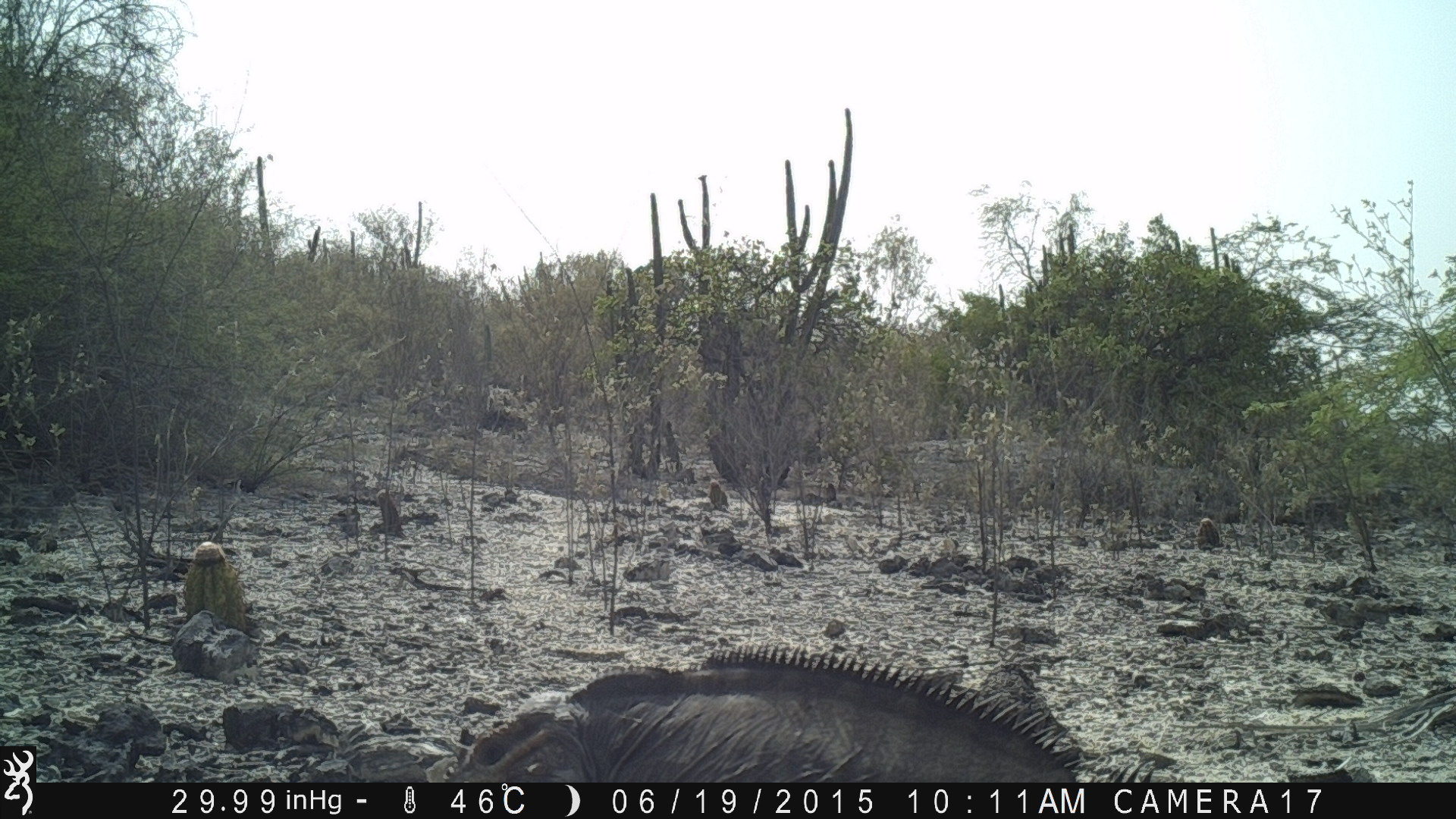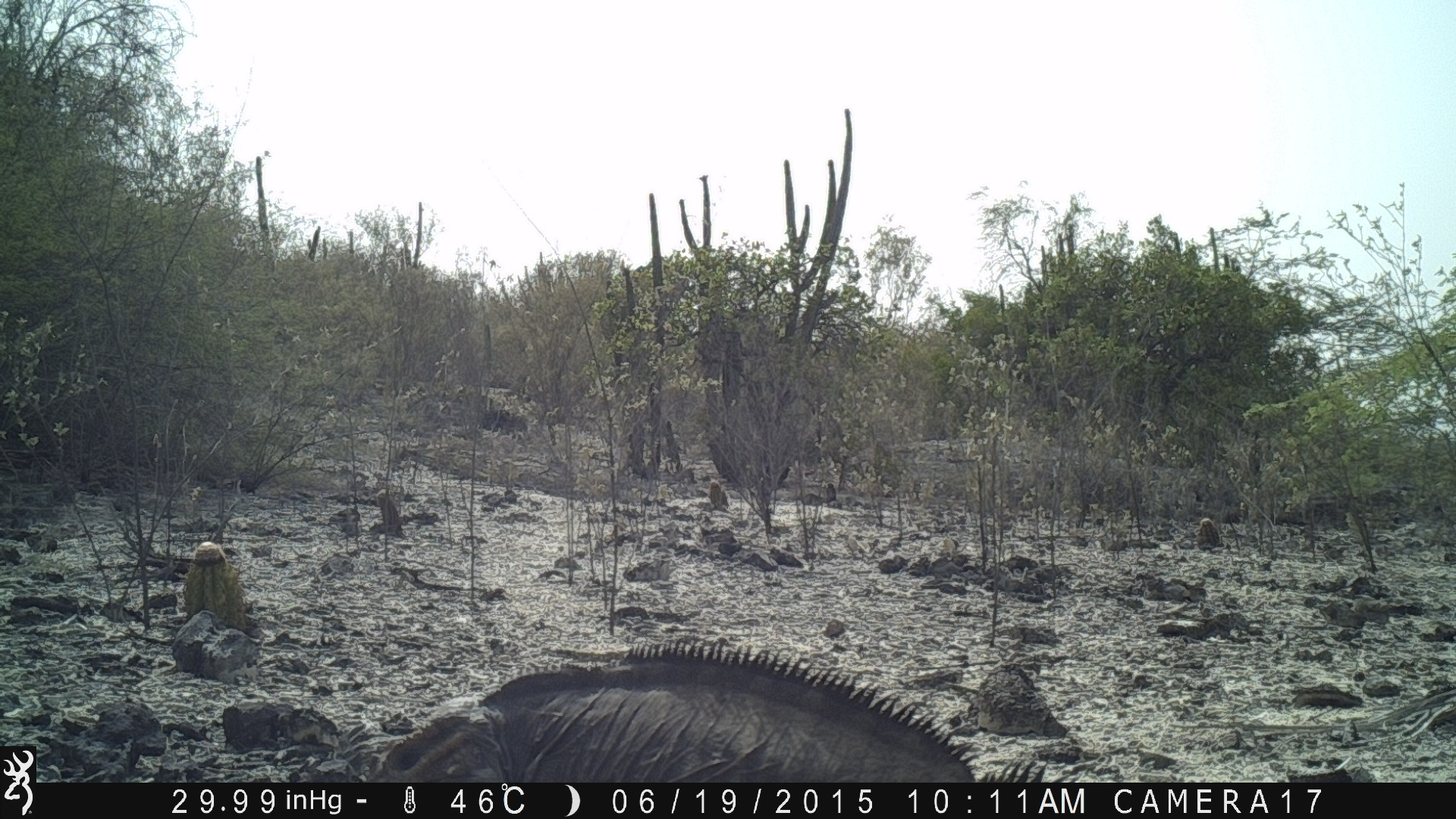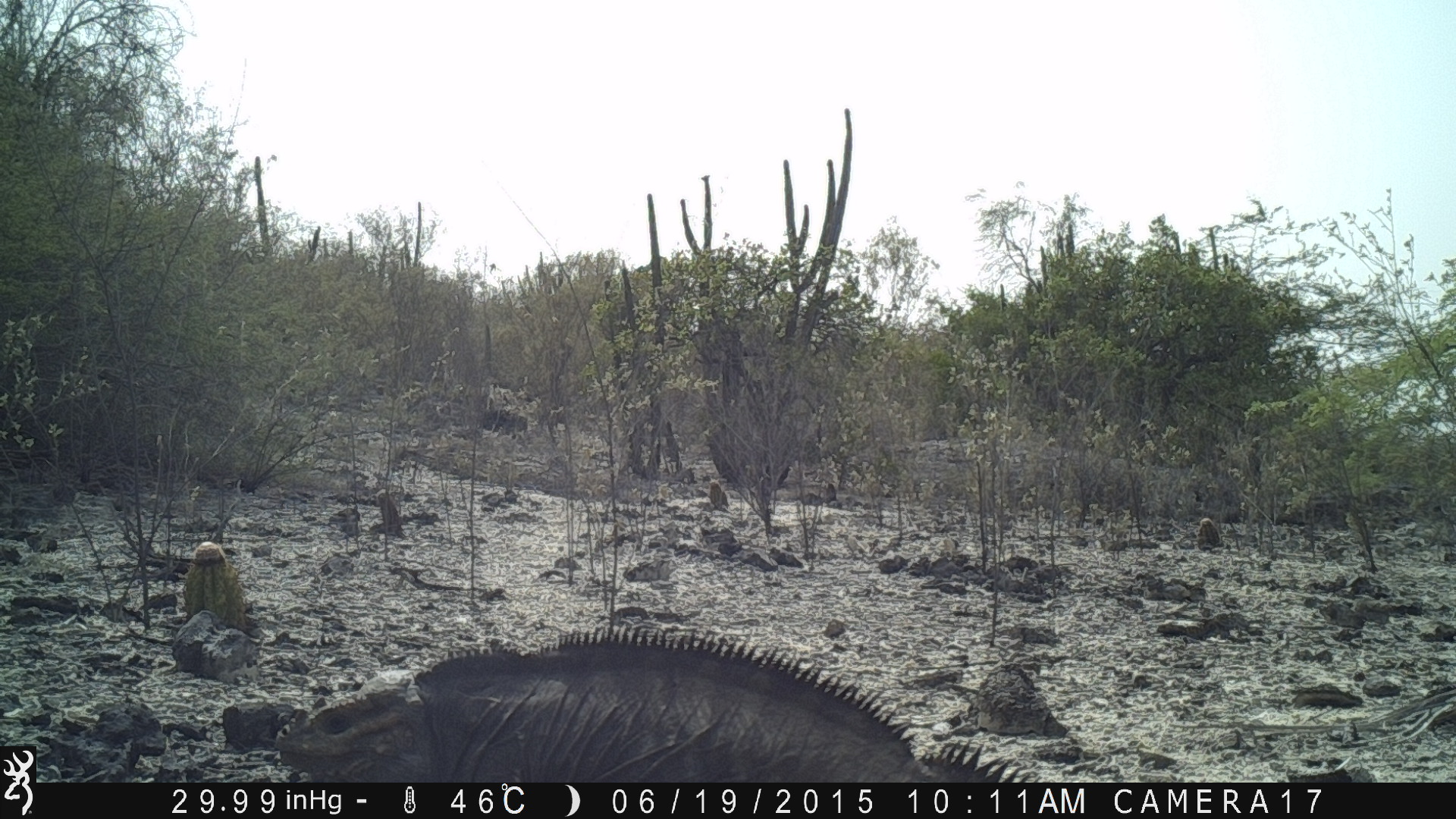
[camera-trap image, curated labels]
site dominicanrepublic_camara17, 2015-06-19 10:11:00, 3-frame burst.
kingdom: Animalia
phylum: Chordata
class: Reptilia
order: Squamata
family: Iguanidae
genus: Iguana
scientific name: Iguana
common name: typical iguanas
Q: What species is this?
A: Iguana (typical iguanas).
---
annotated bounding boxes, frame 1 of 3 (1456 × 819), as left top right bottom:
iguana: 437 642 1174 783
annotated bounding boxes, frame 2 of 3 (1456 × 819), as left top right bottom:
iguana: 365 629 988 786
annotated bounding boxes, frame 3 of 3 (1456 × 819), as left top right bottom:
iguana: 269 617 1063 784